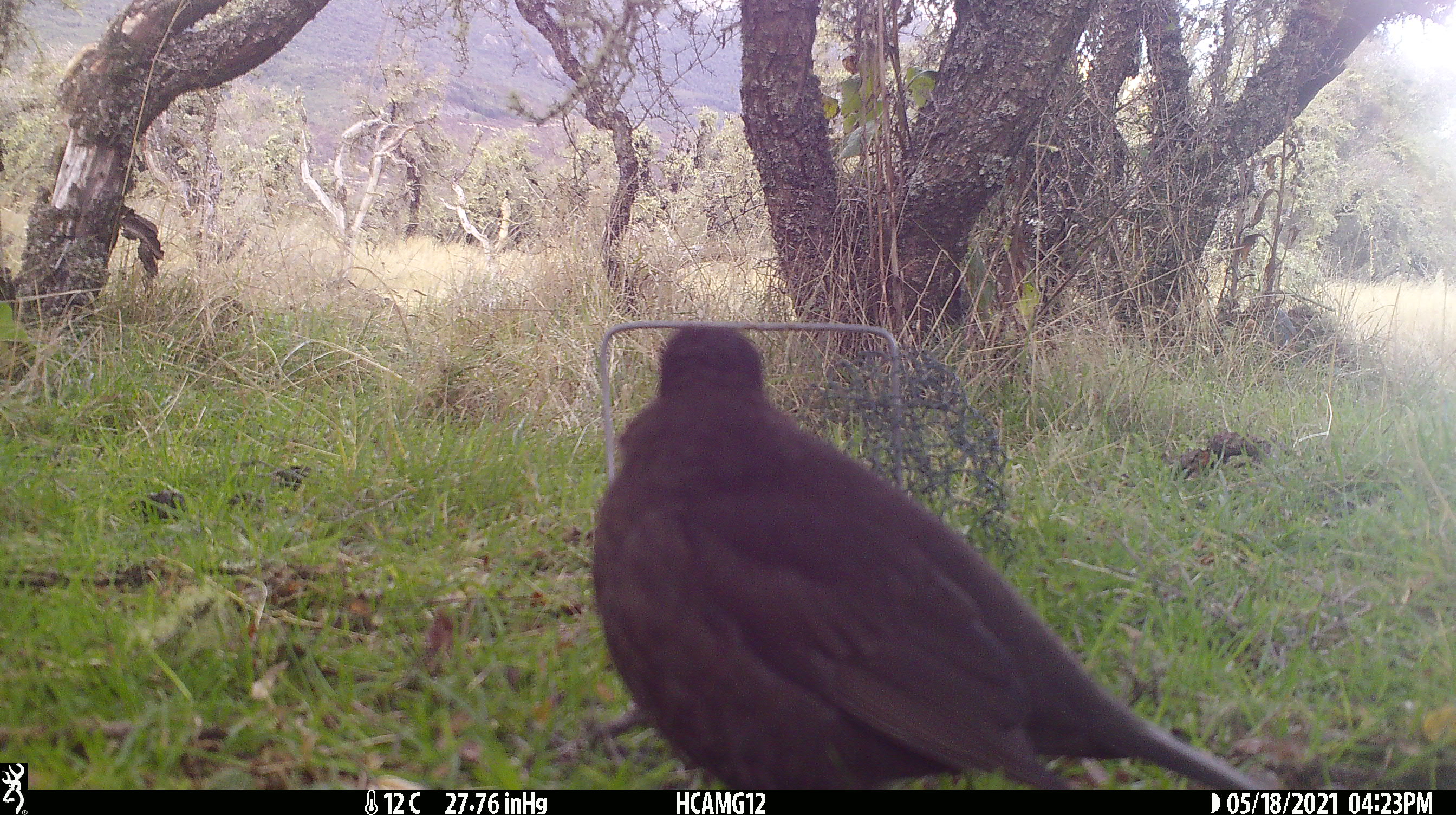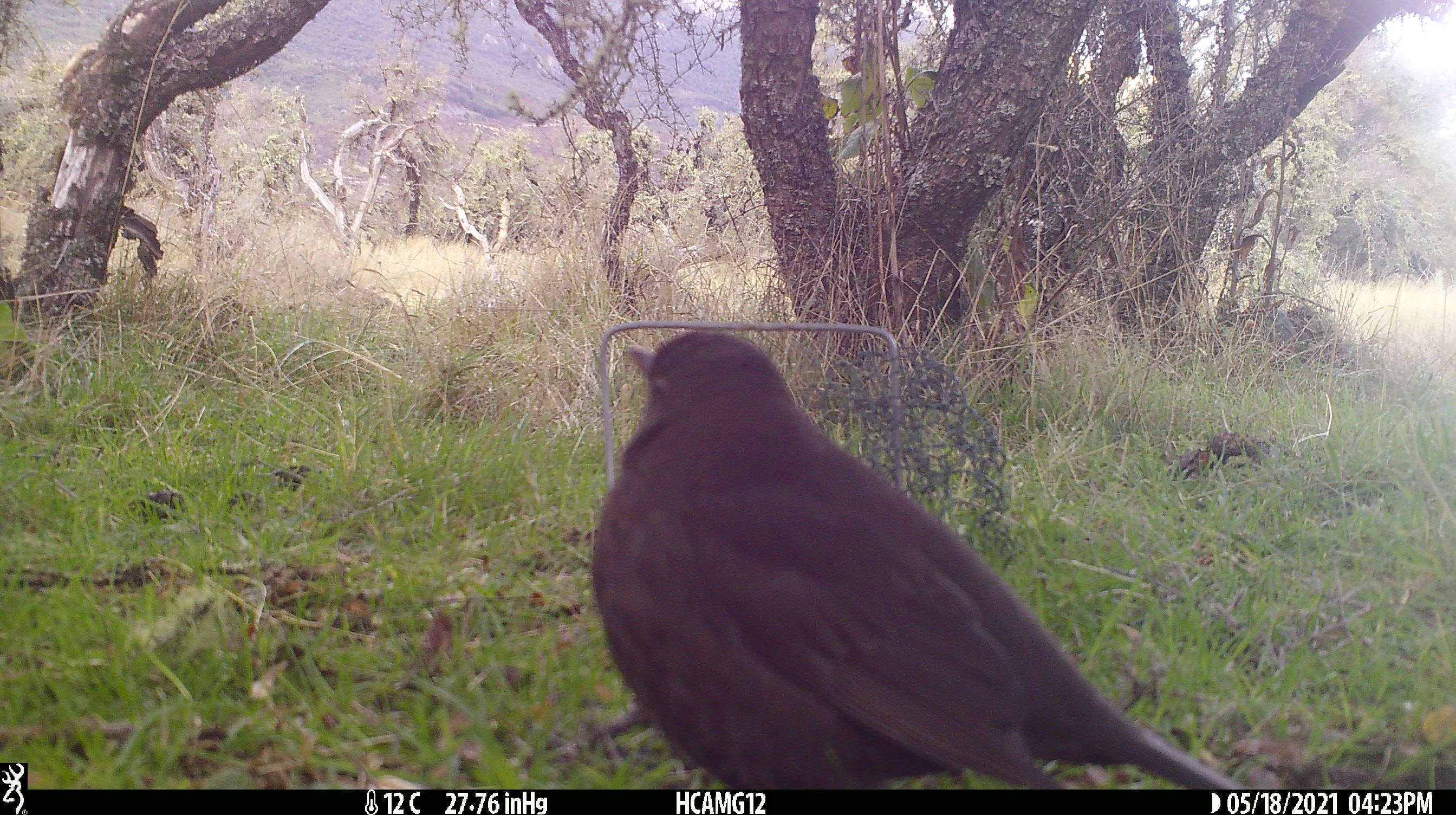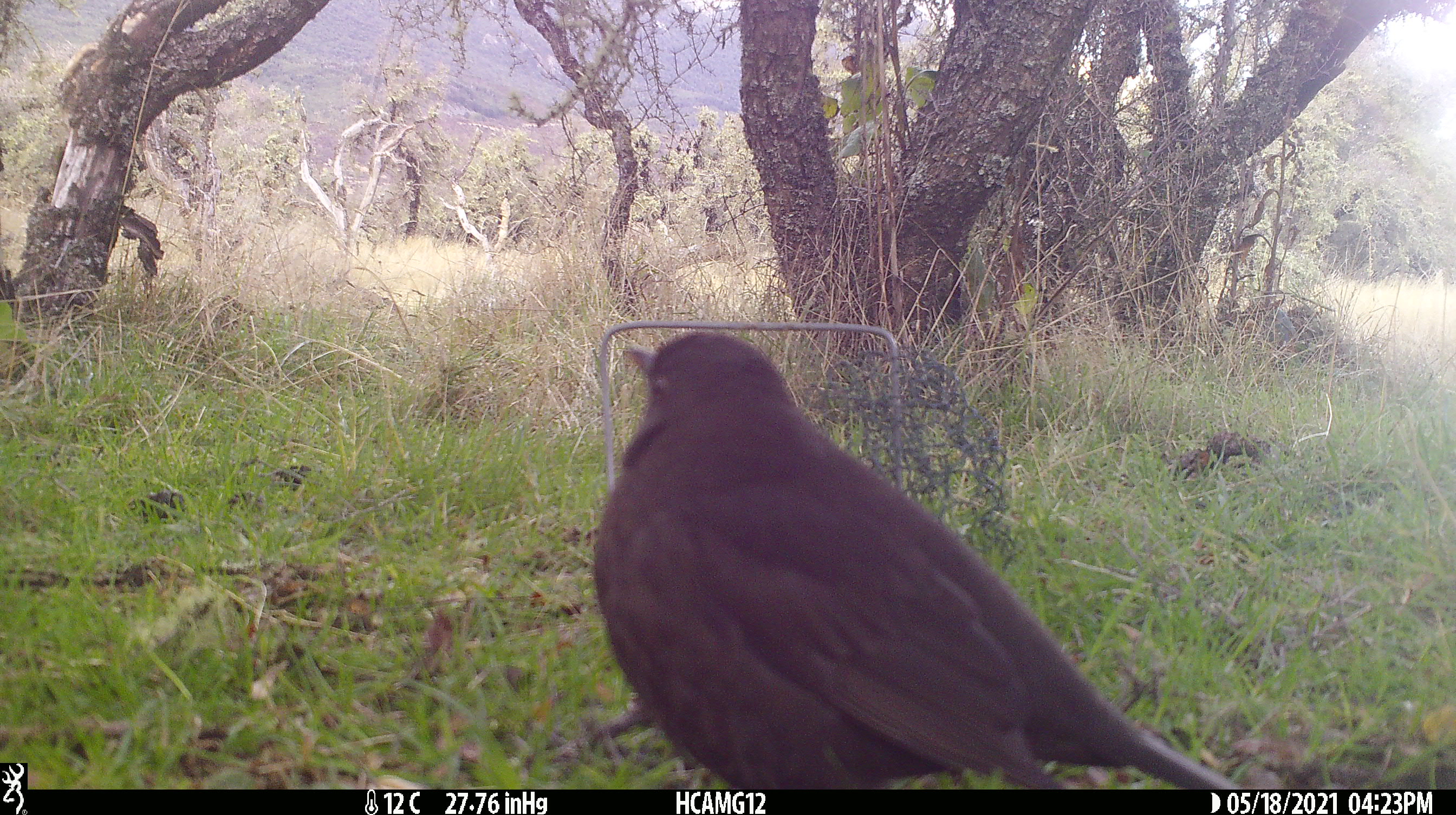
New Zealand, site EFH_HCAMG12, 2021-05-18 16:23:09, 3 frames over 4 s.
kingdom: Animalia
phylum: Chordata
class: Aves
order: Passeriformes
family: Turdidae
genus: Turdus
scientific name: Turdus merula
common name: eurasian blackbird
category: blackbird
Blackbird (eurasian blackbird) (Turdus merula).